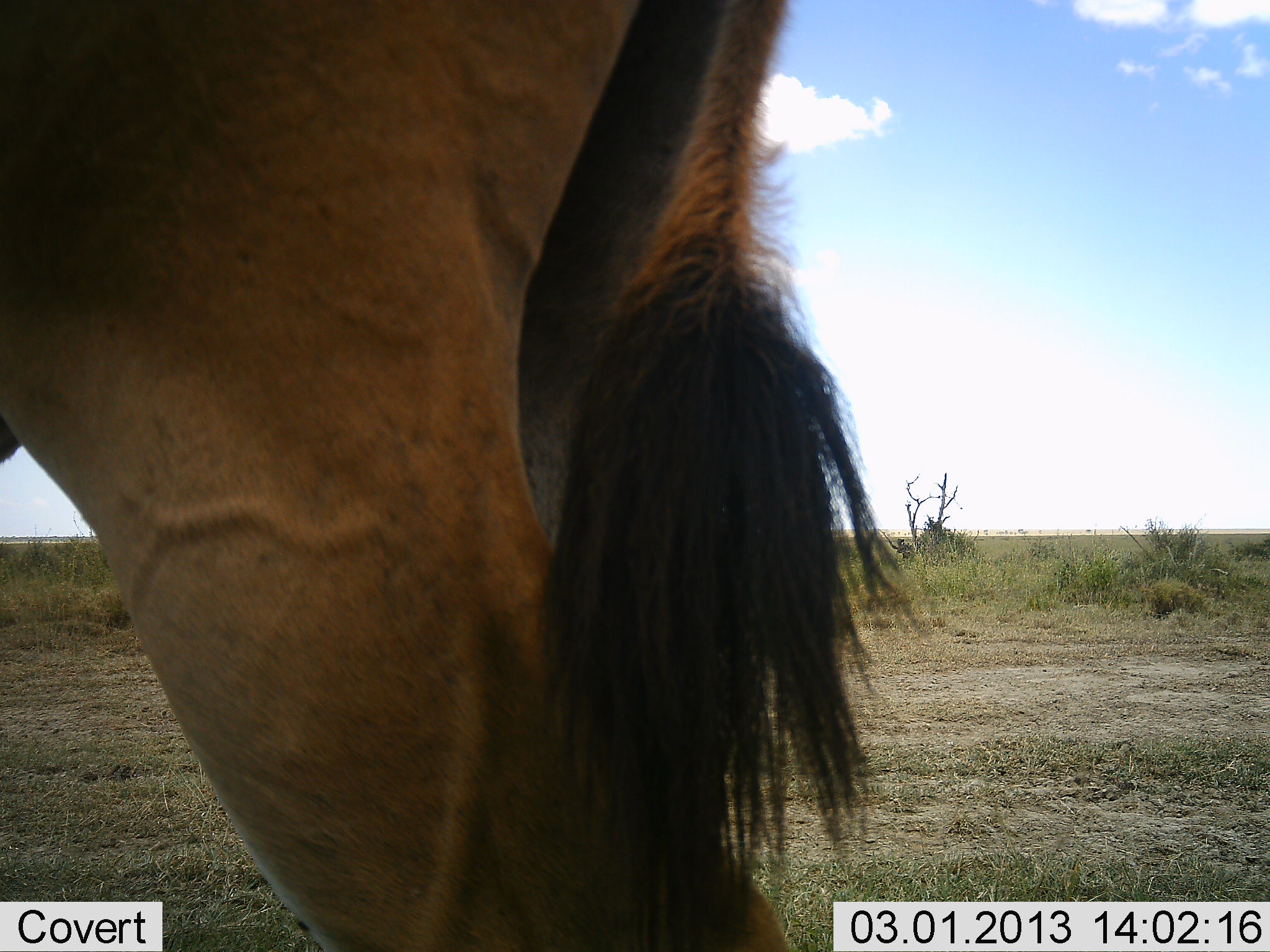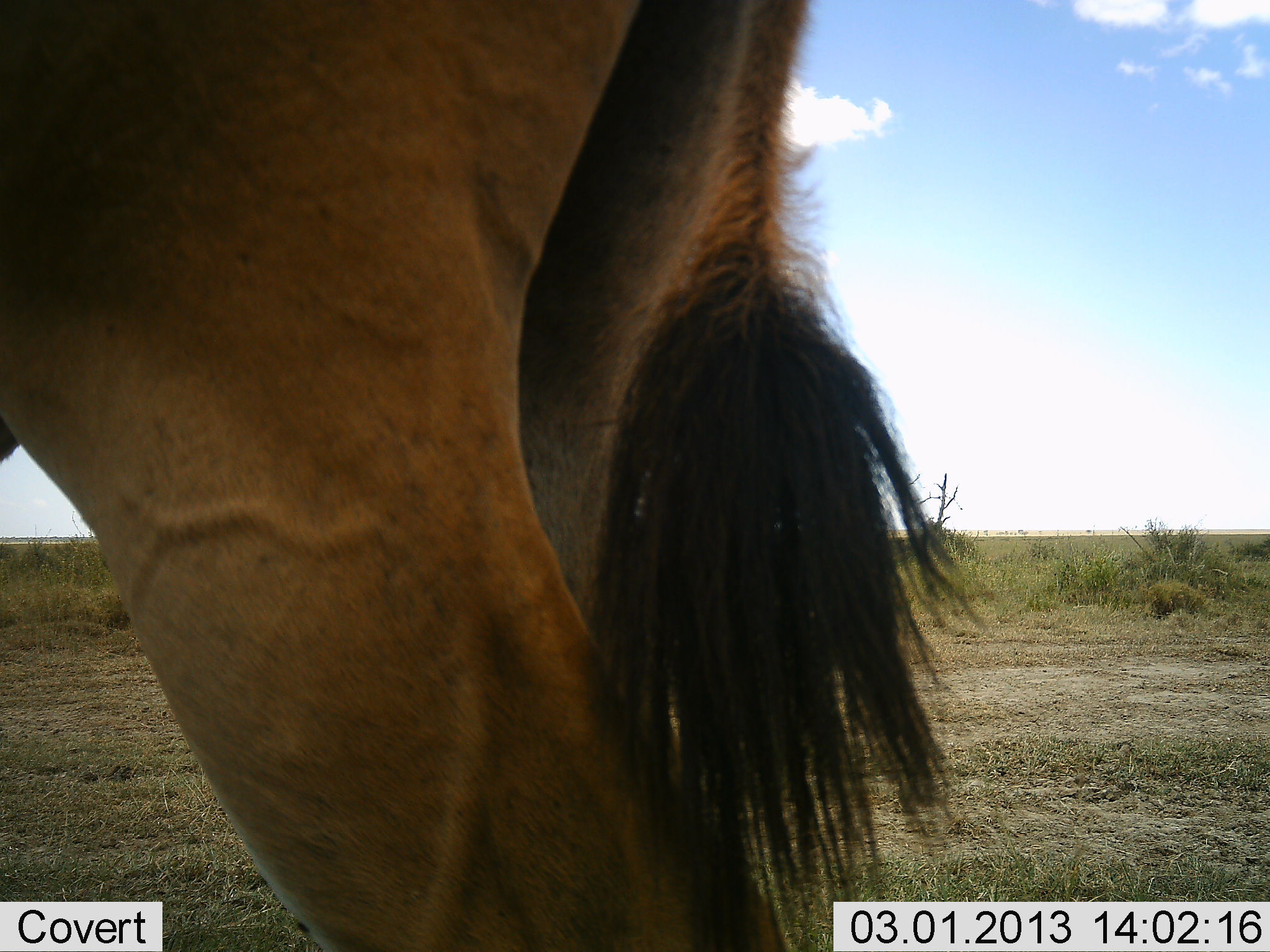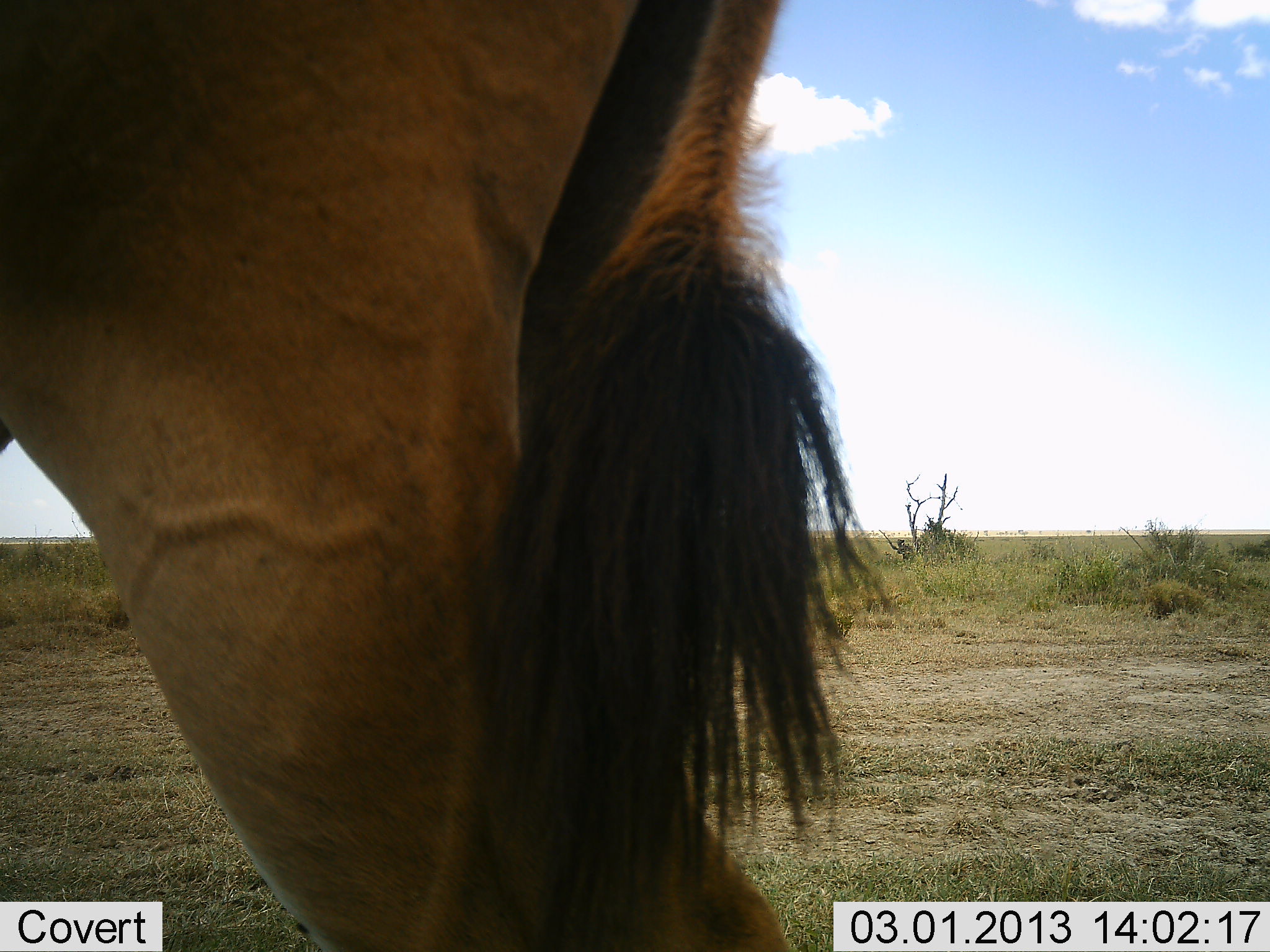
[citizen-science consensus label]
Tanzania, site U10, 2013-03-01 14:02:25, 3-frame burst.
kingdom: Animalia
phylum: Chordata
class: Mammalia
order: Artiodactyla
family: Bovidae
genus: Tragelaphus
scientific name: Tragelaphus oryx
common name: eland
Eland (Tragelaphus oryx), count 1. Behavior (volunteer vote fractions): standing 100%, resting 0%, moving 0%, interacting 0%. Young present (vote fraction): 0%. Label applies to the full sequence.